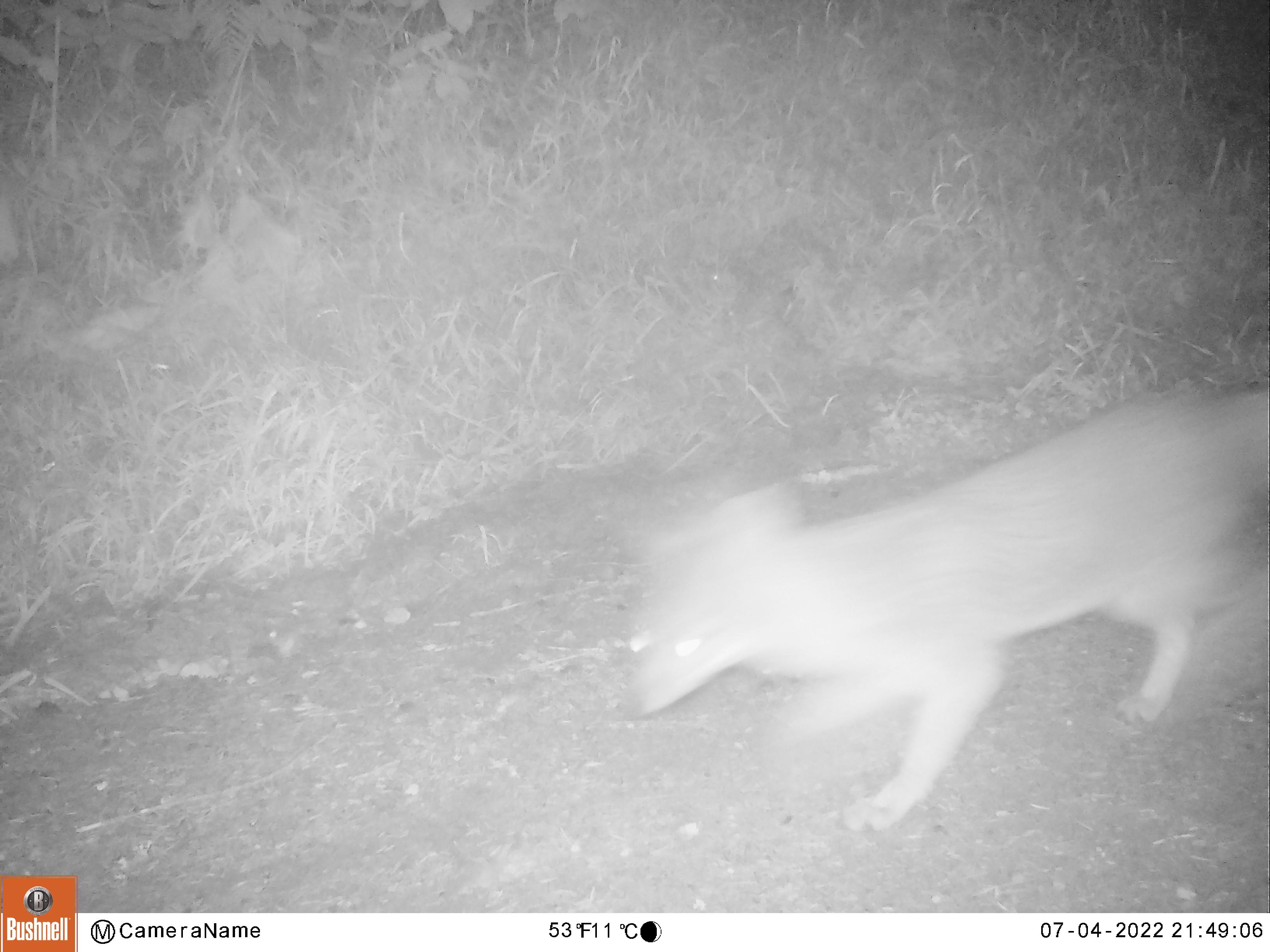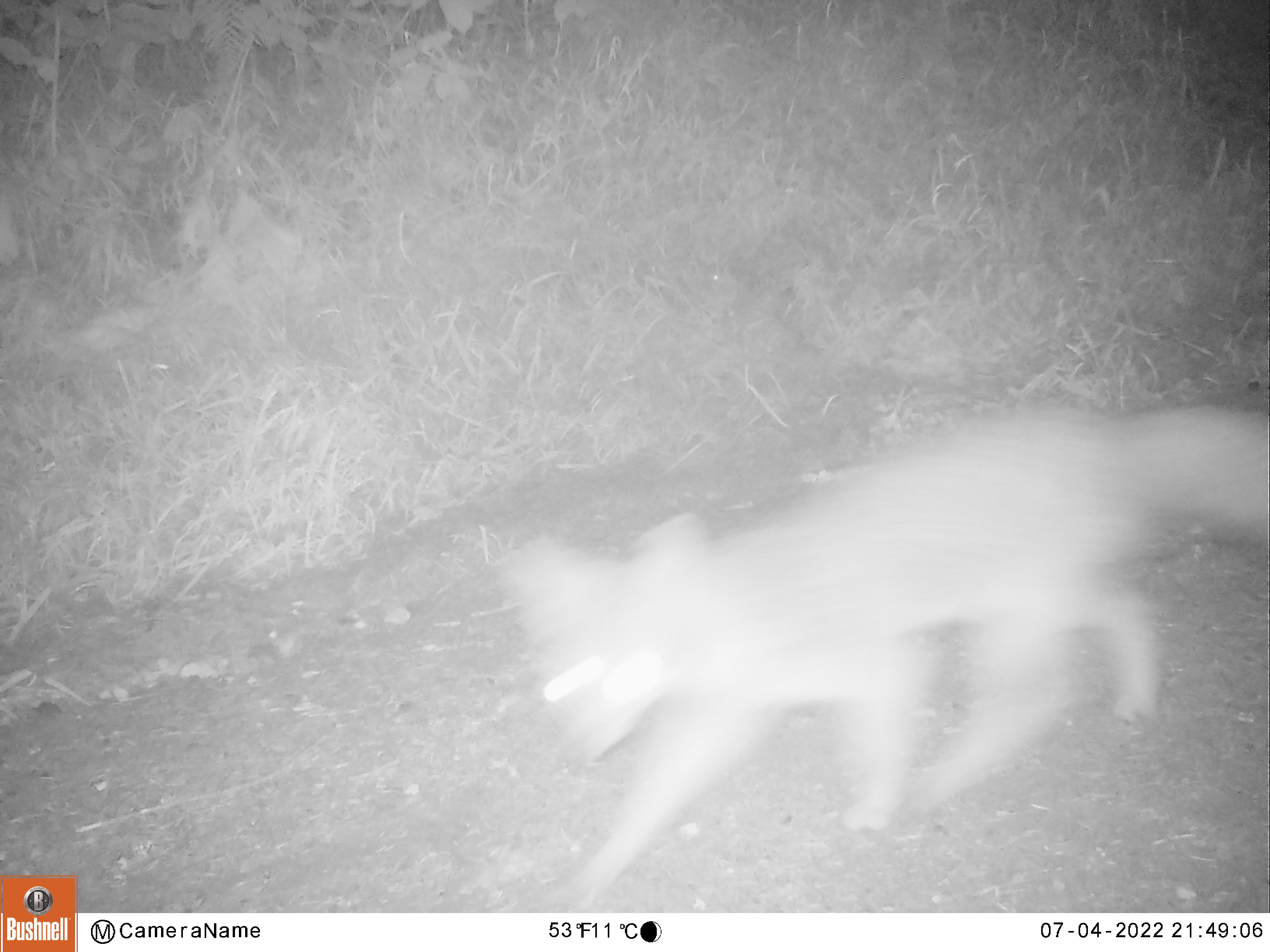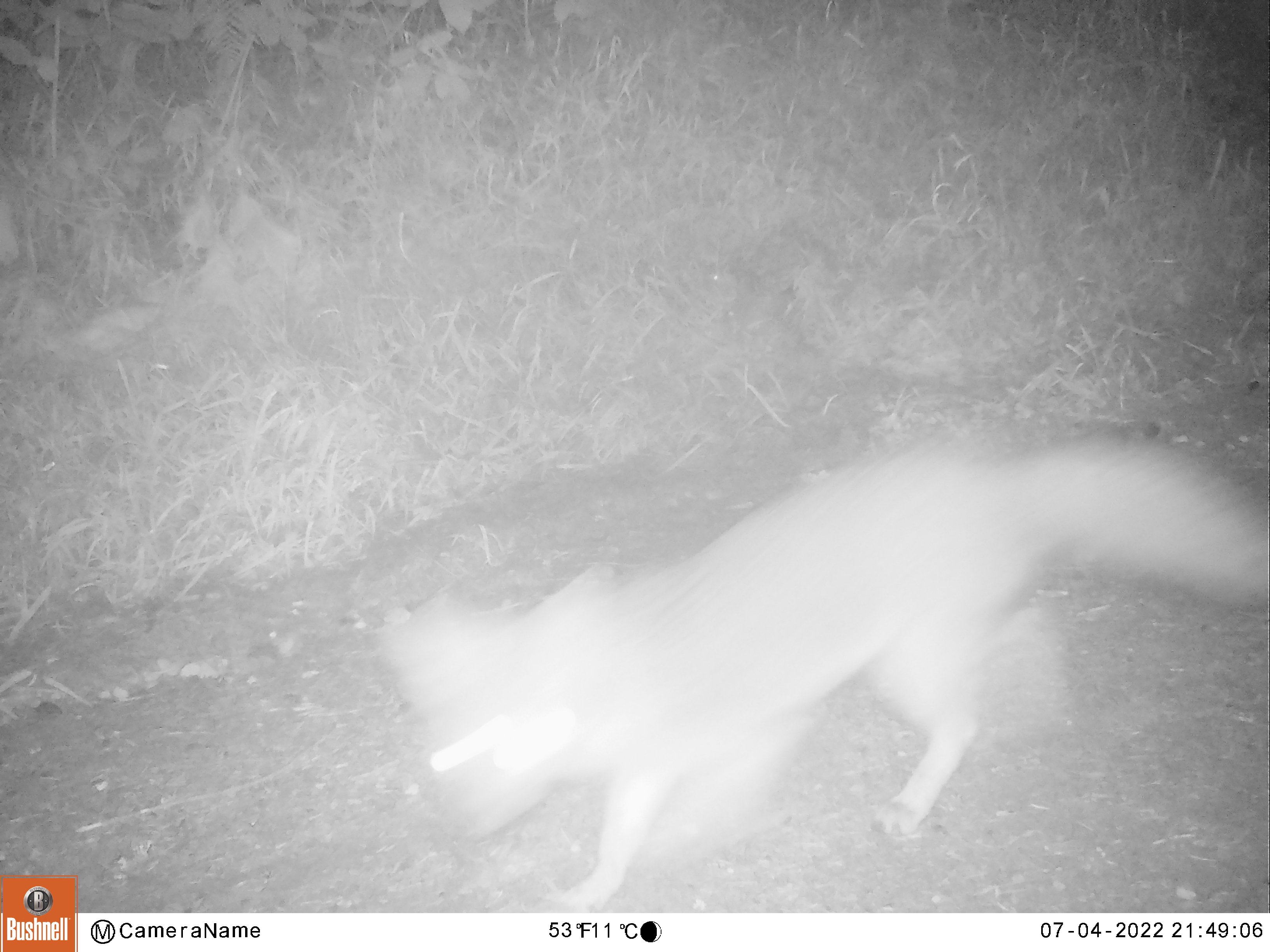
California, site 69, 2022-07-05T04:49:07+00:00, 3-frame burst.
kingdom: Animalia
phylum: Chordata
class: Mammalia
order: Carnivora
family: Canidae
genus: Urocyon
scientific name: Urocyon cinereoargenteus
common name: gray fox